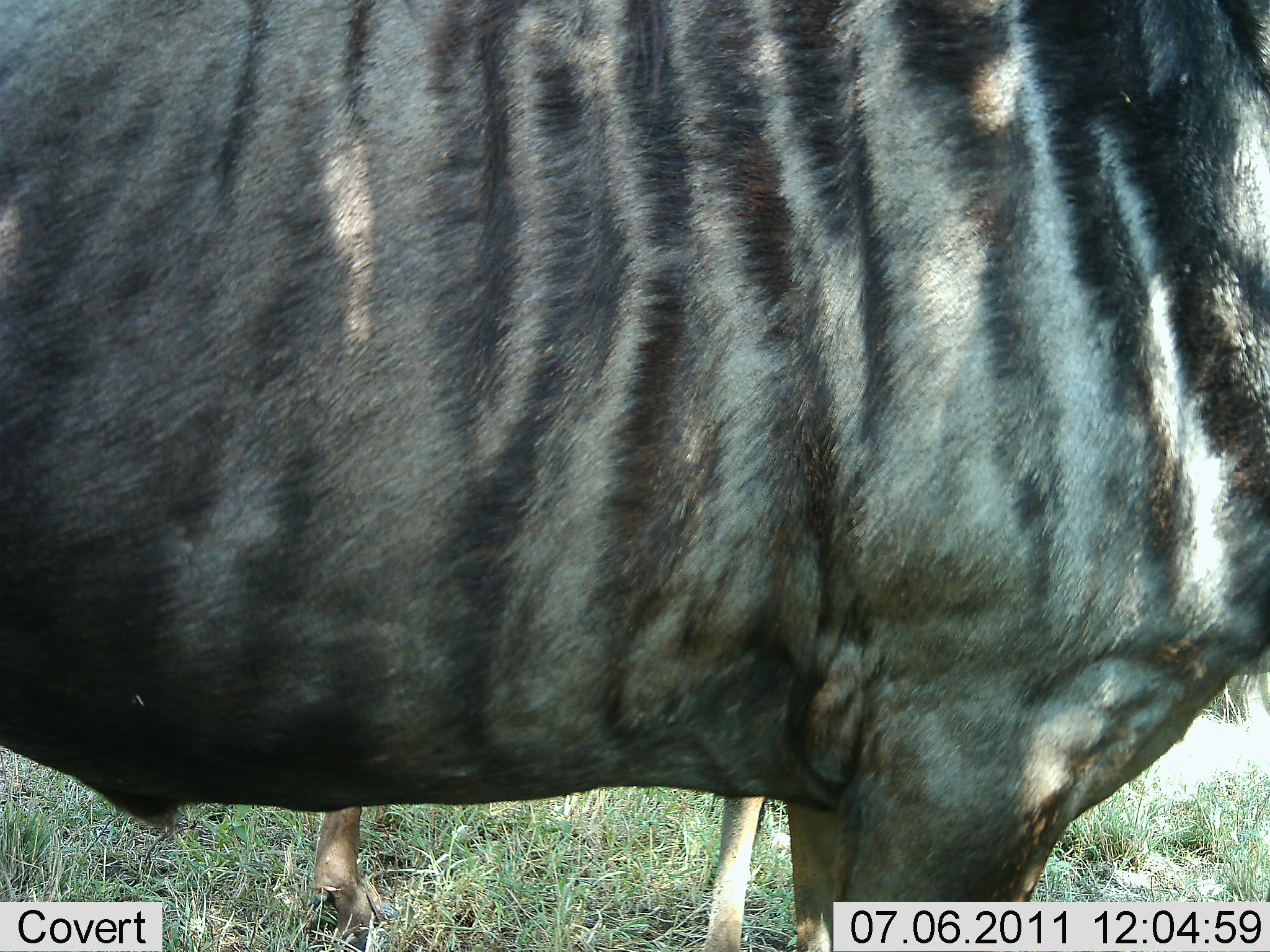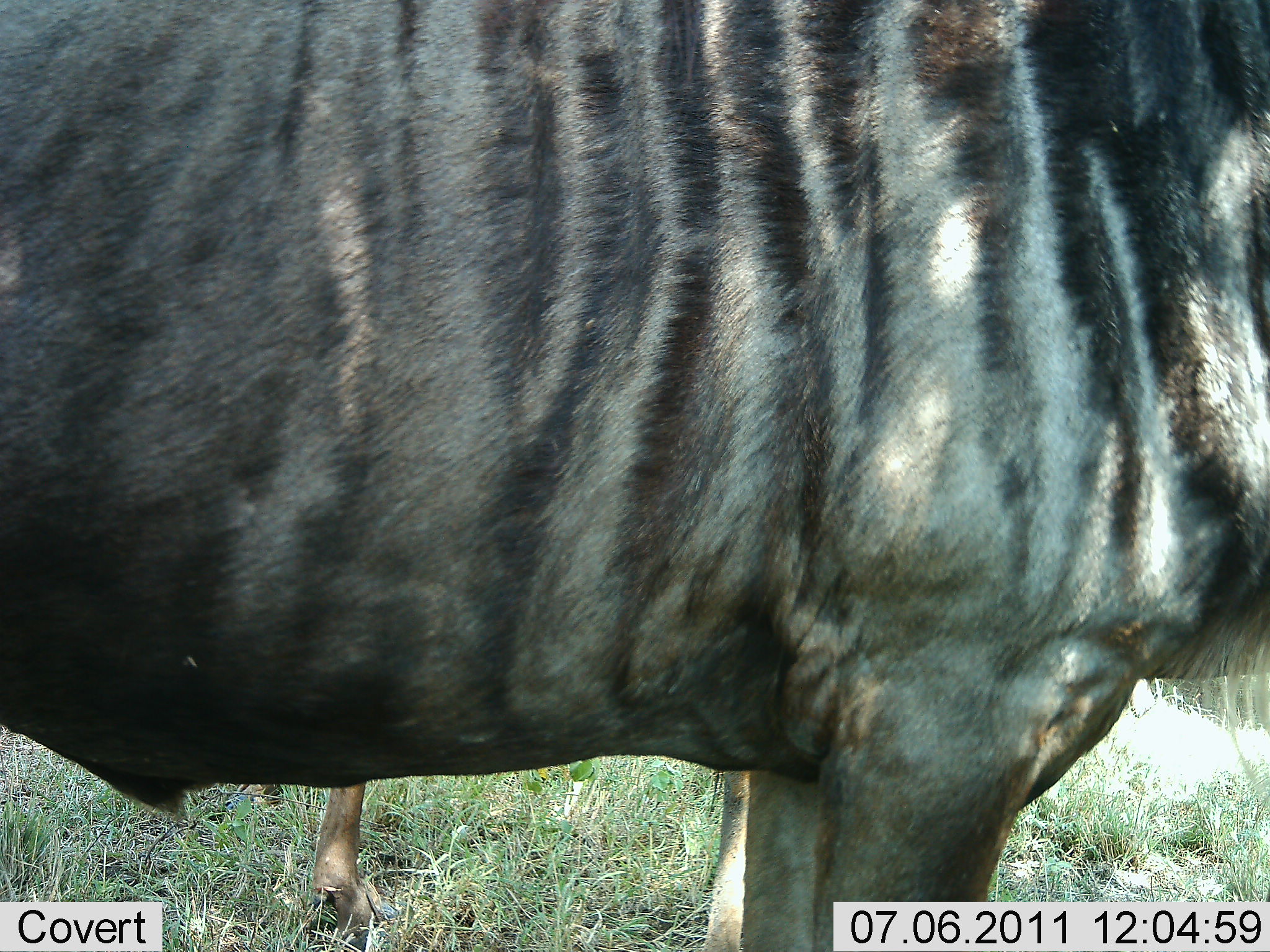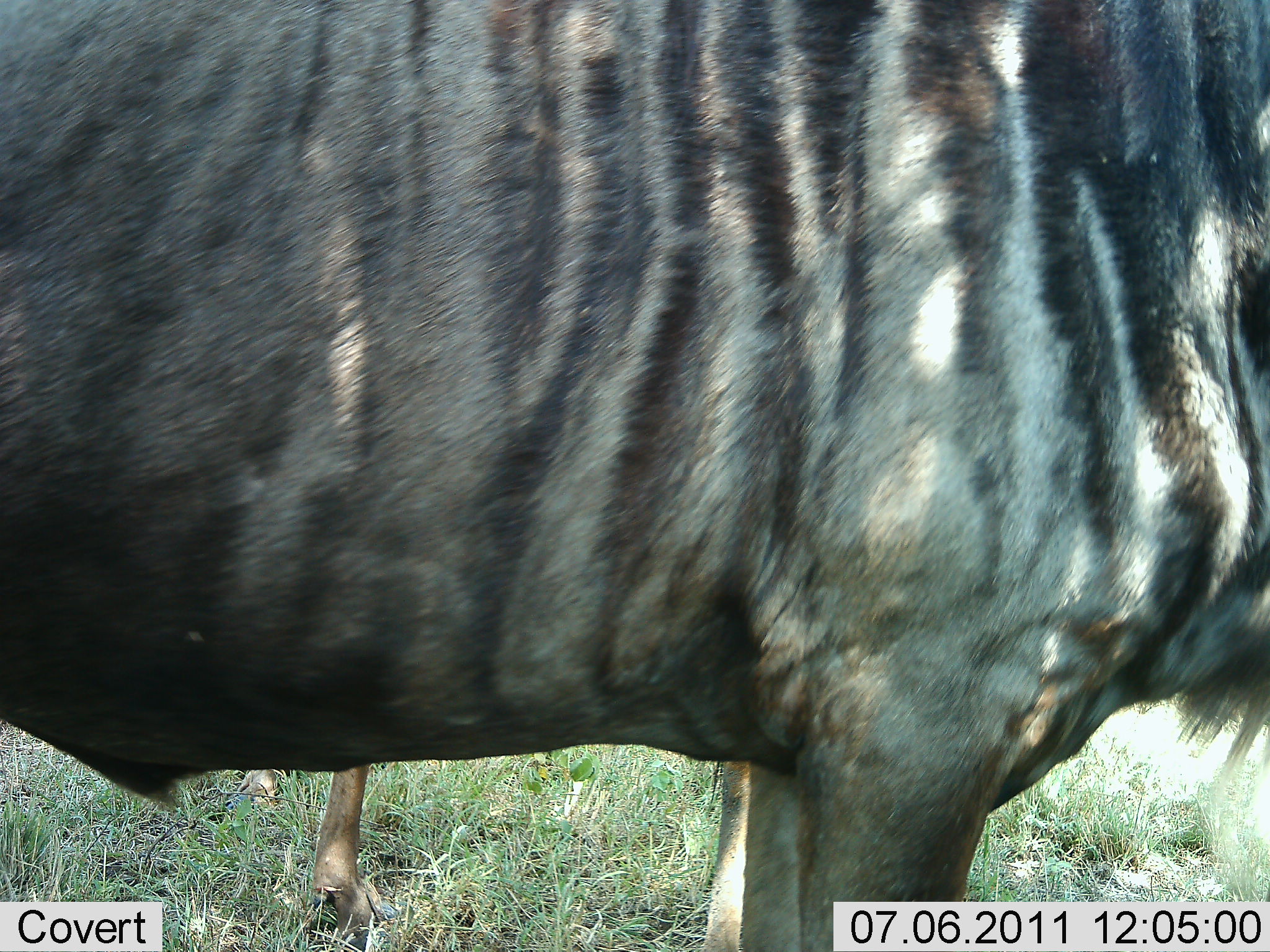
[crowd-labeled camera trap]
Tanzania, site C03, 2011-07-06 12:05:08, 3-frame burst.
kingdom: Animalia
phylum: Chordata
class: Mammalia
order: Artiodactyla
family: Bovidae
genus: Connochaetes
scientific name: Connochaetes taurinus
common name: blue wildebeest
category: wildebeest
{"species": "wildebeest (blue wildebeest) (Connochaetes taurinus)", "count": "2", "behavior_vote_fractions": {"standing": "100%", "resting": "0%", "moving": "0%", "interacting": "0%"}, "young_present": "0%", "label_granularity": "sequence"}